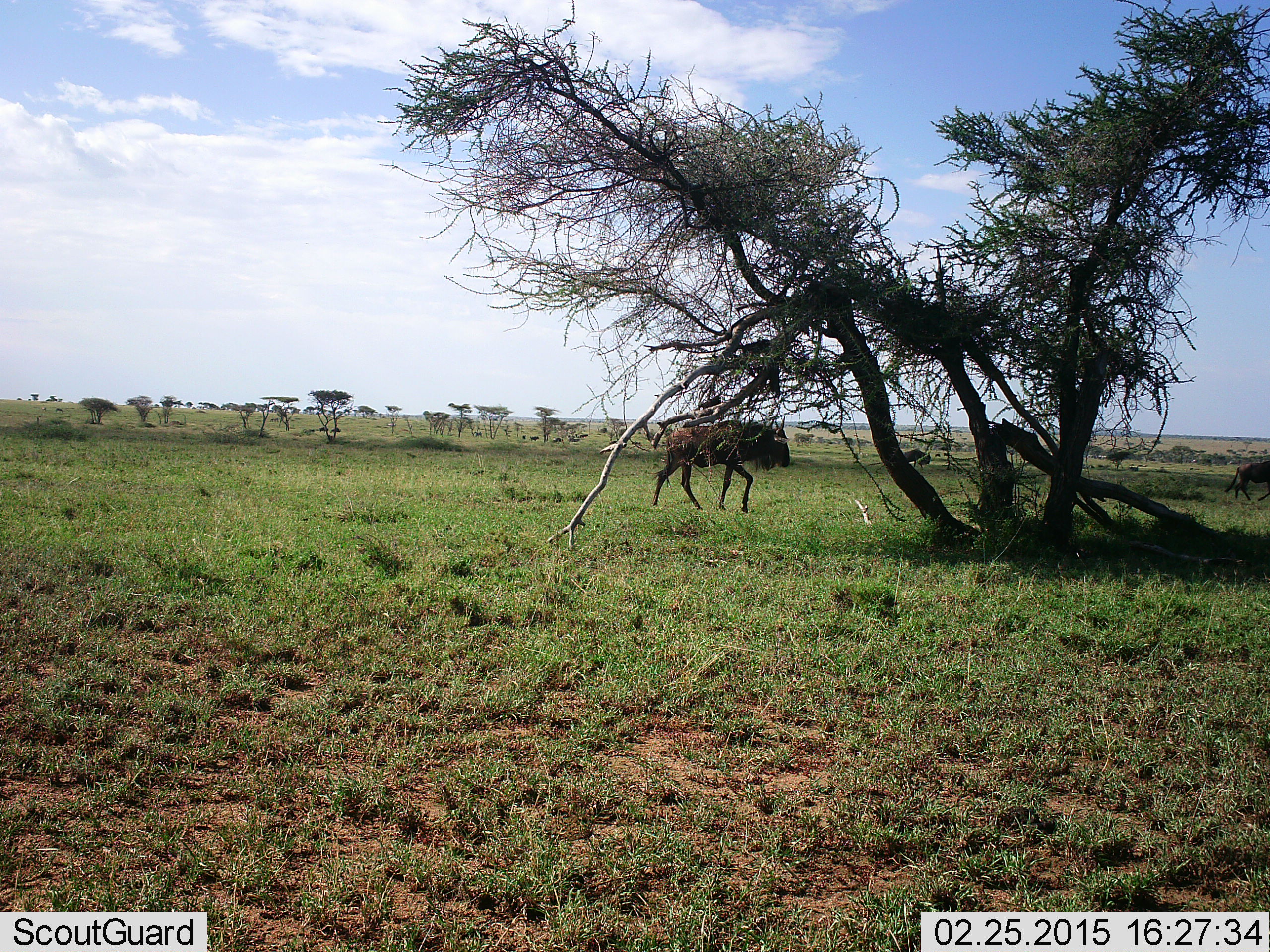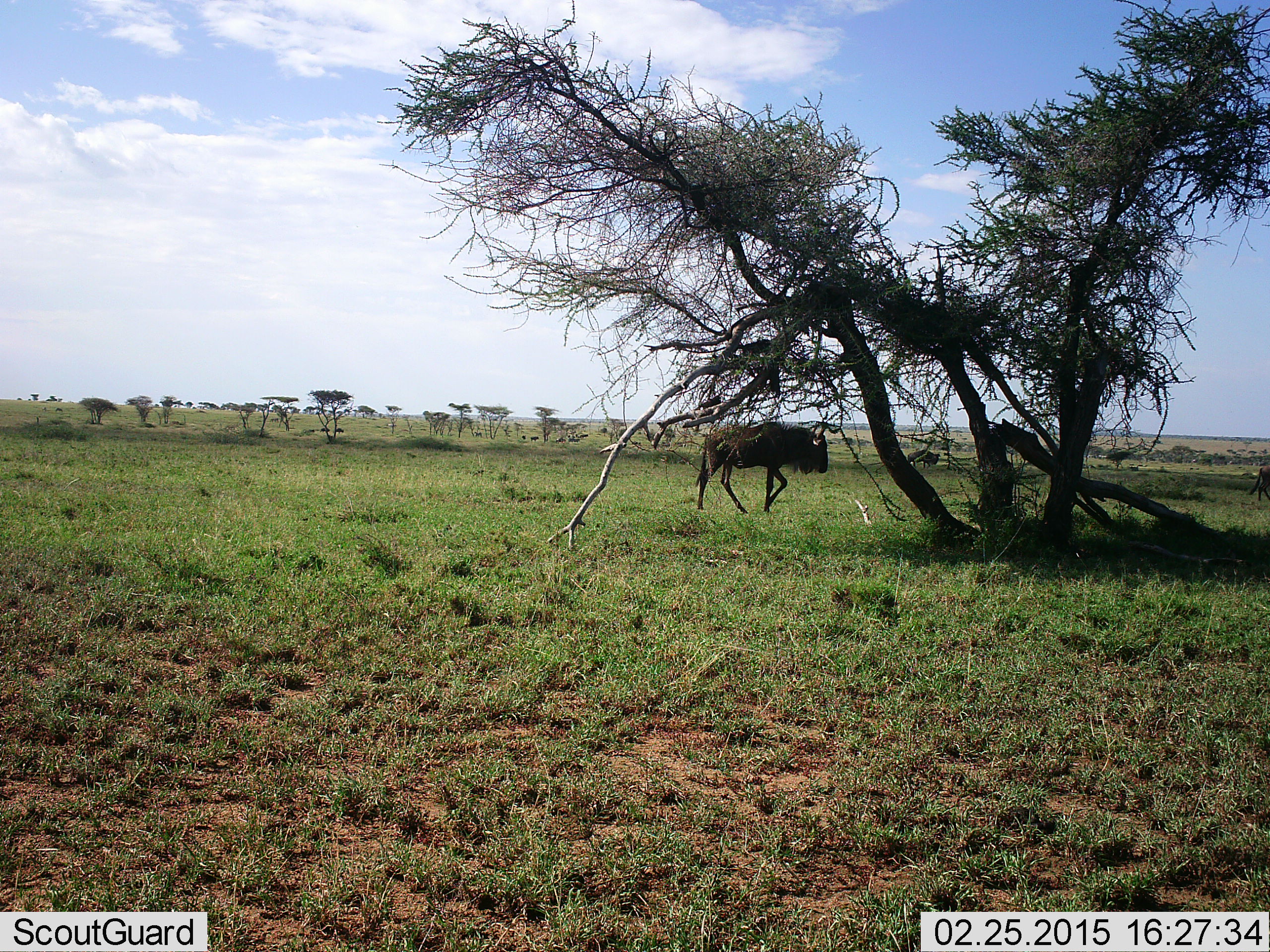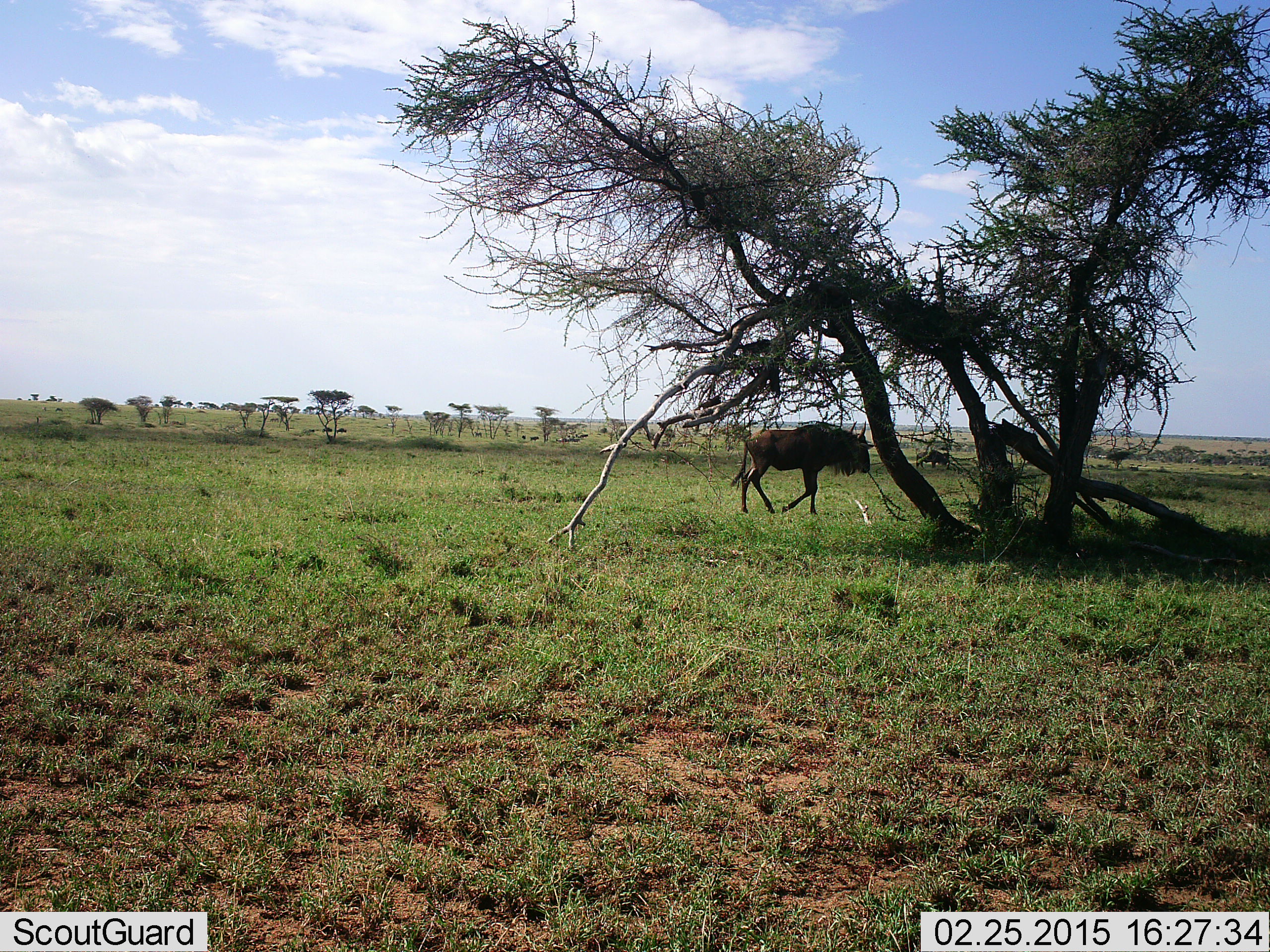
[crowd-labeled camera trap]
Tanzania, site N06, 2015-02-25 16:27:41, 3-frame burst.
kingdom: Animalia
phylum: Chordata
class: Mammalia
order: Artiodactyla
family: Bovidae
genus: Connochaetes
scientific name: Connochaetes taurinus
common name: blue wildebeest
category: wildebeest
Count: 1.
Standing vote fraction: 20%.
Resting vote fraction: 0%.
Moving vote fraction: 100%.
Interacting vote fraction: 0%.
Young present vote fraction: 0%.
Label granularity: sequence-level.